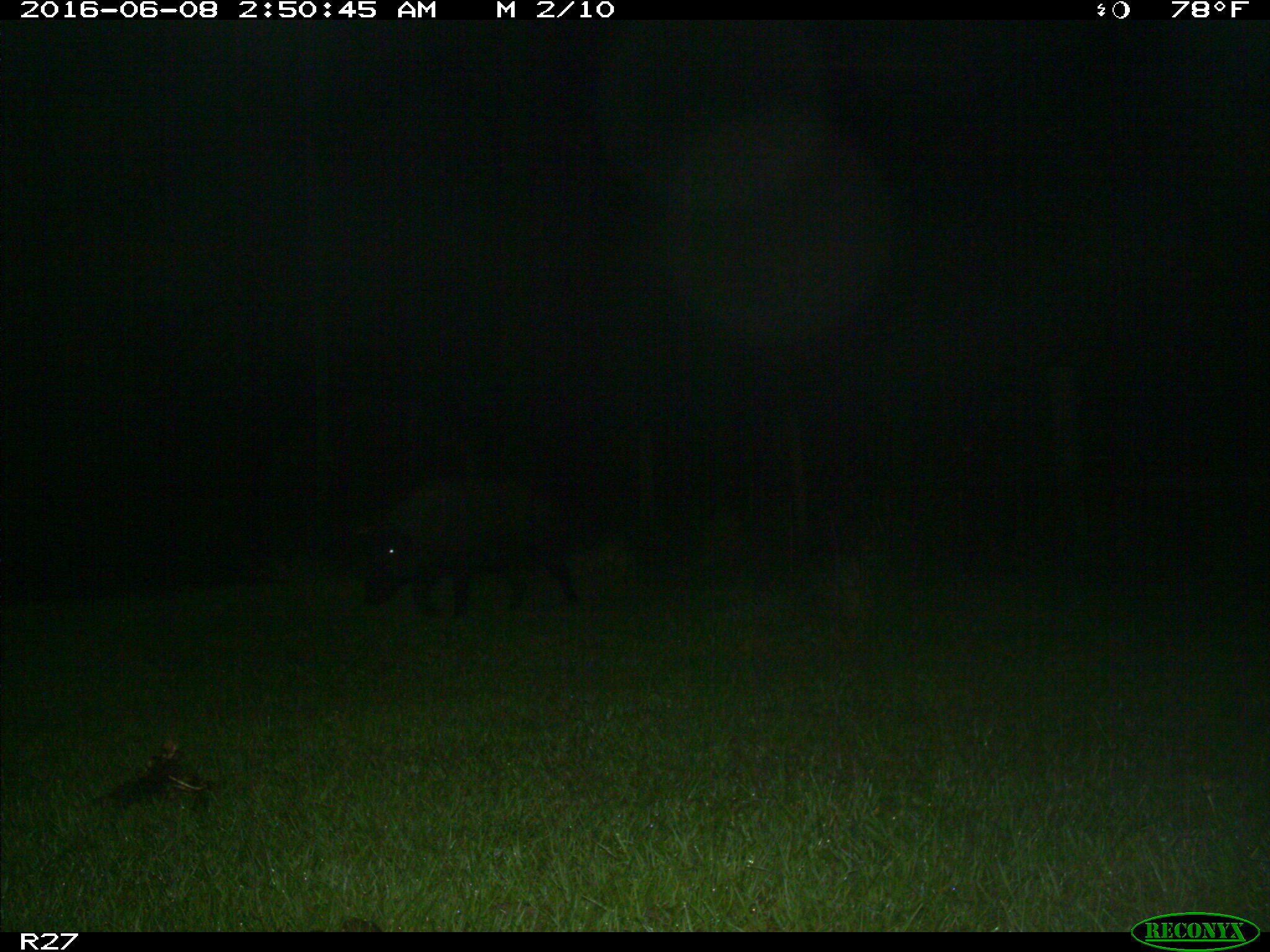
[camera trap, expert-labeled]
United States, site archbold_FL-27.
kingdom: Animalia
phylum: Chordata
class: Mammalia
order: Artiodactyla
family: Suidae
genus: Sus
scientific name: Sus scrofa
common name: wild boar